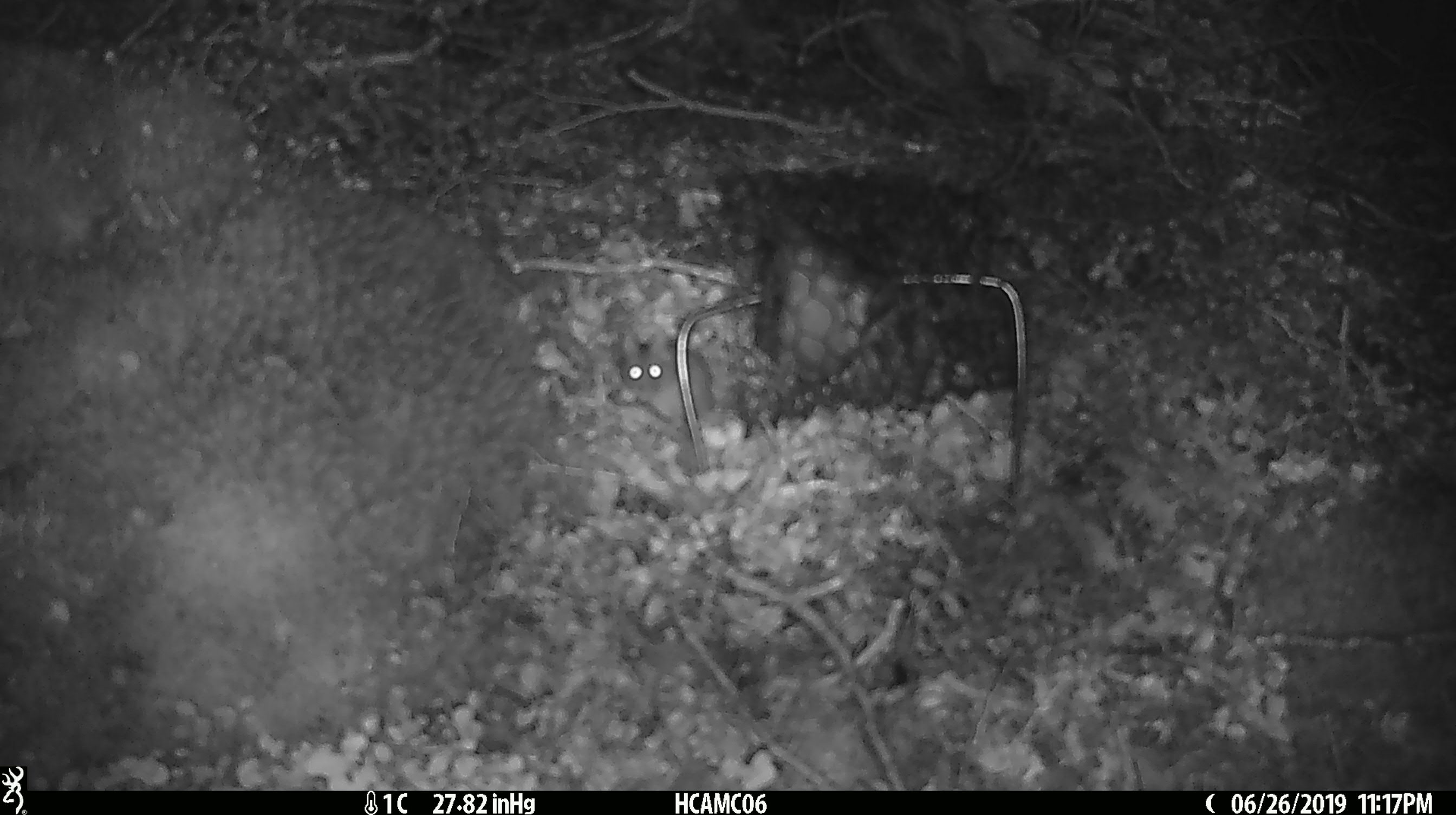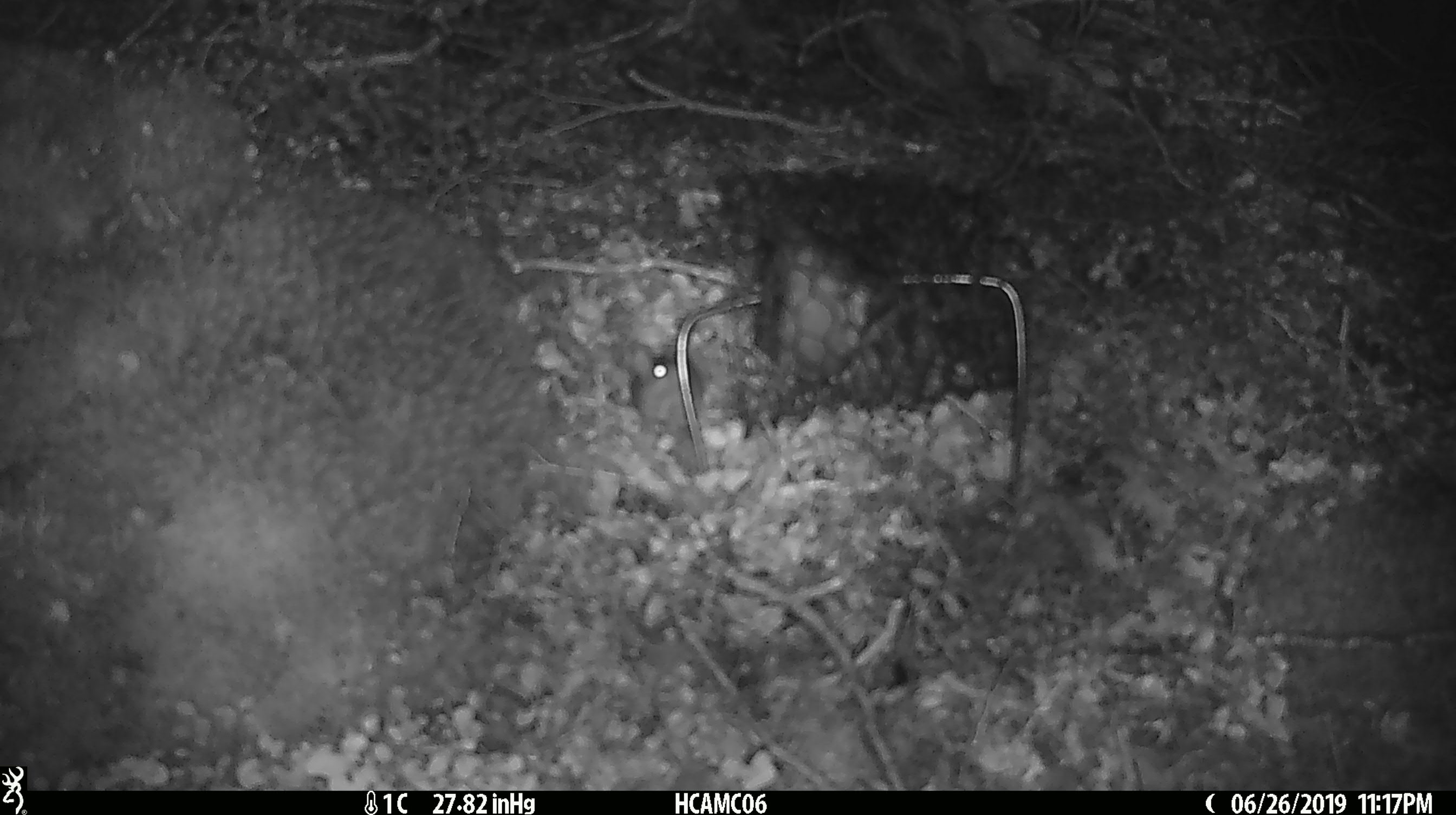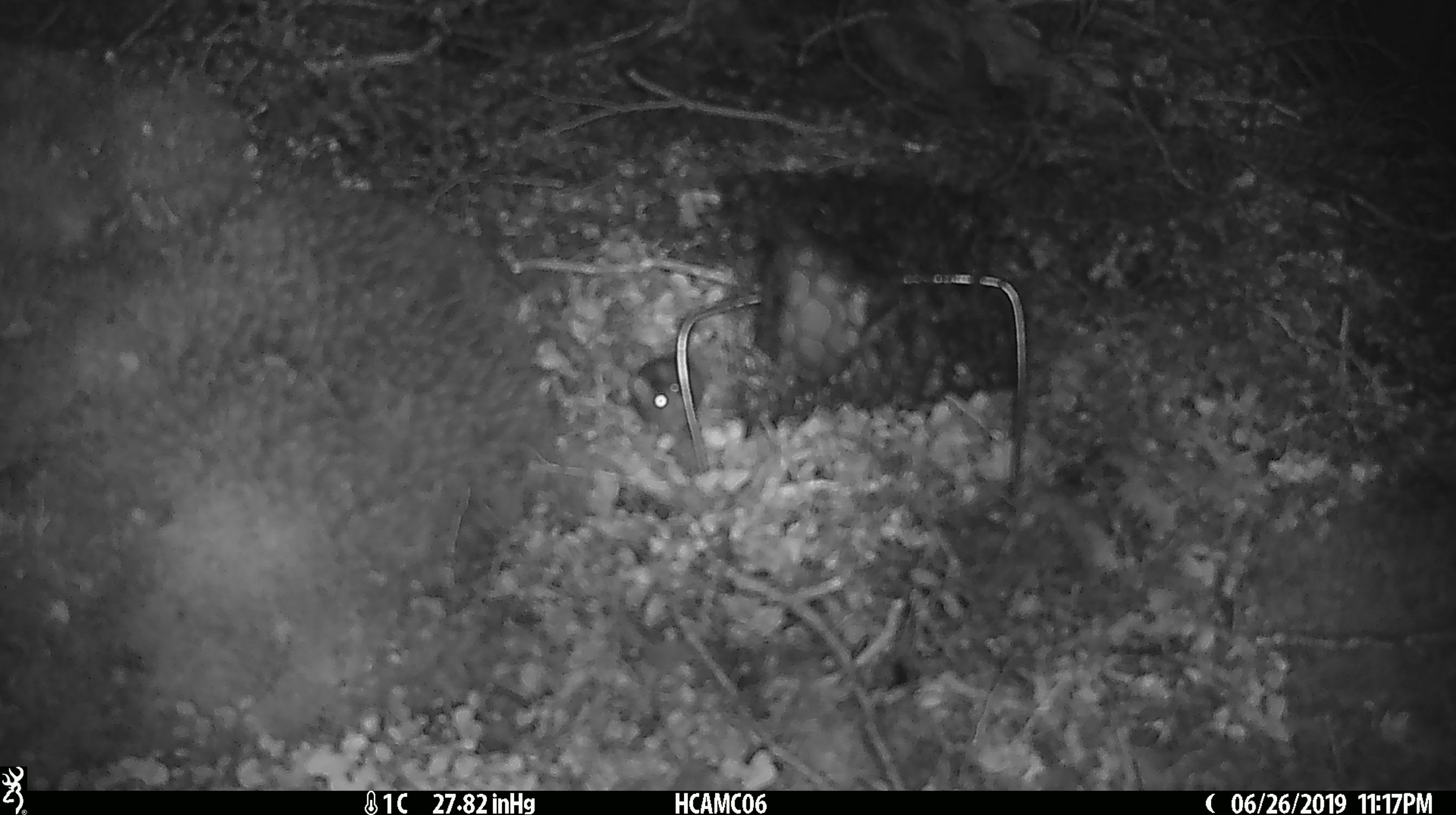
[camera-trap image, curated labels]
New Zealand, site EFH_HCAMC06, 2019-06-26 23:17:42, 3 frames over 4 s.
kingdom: Animalia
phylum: Chordata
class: Mammalia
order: Rodentia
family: Muridae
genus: Mus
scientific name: Mus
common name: mouse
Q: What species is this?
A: Mouse (Mus).